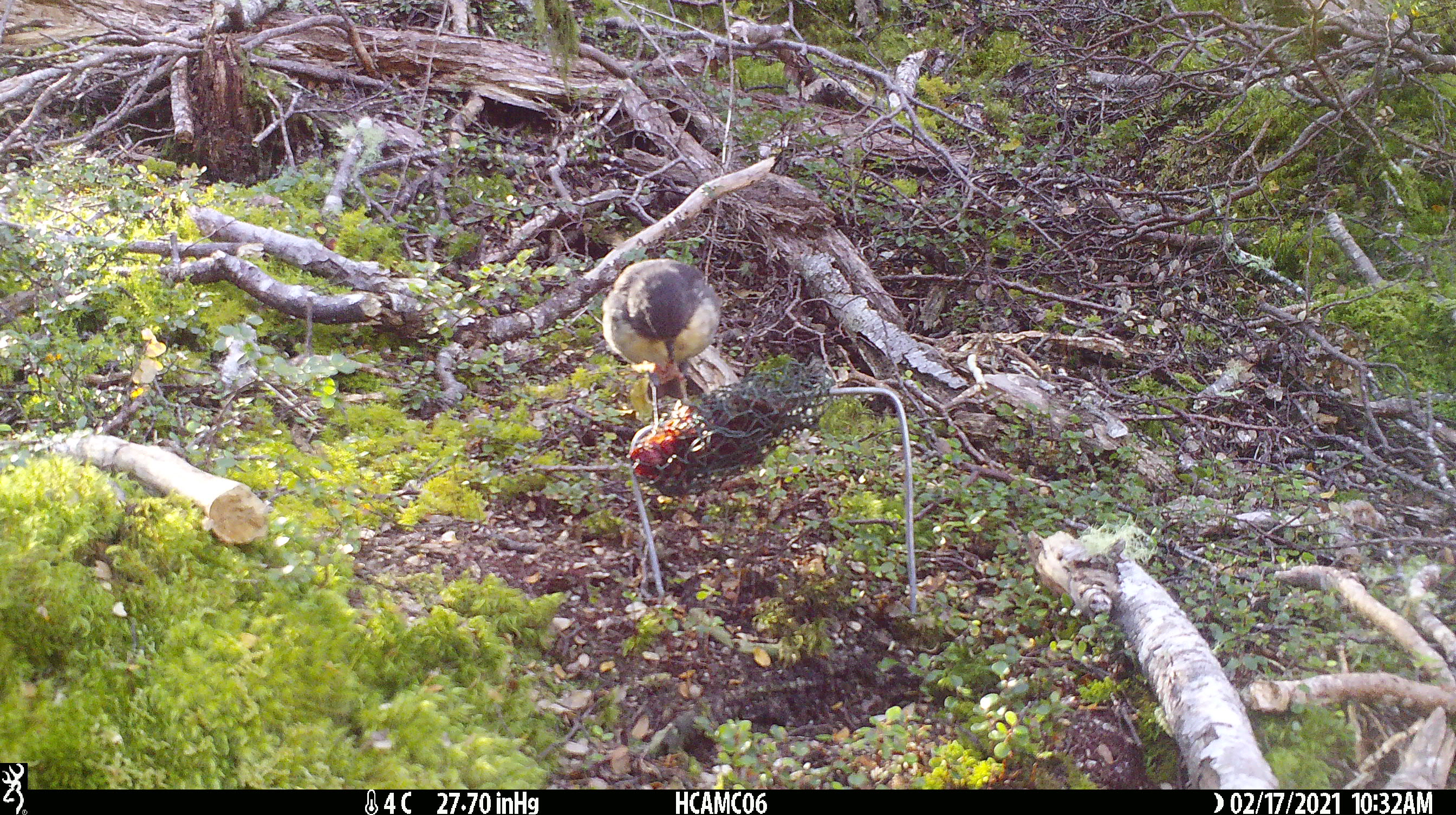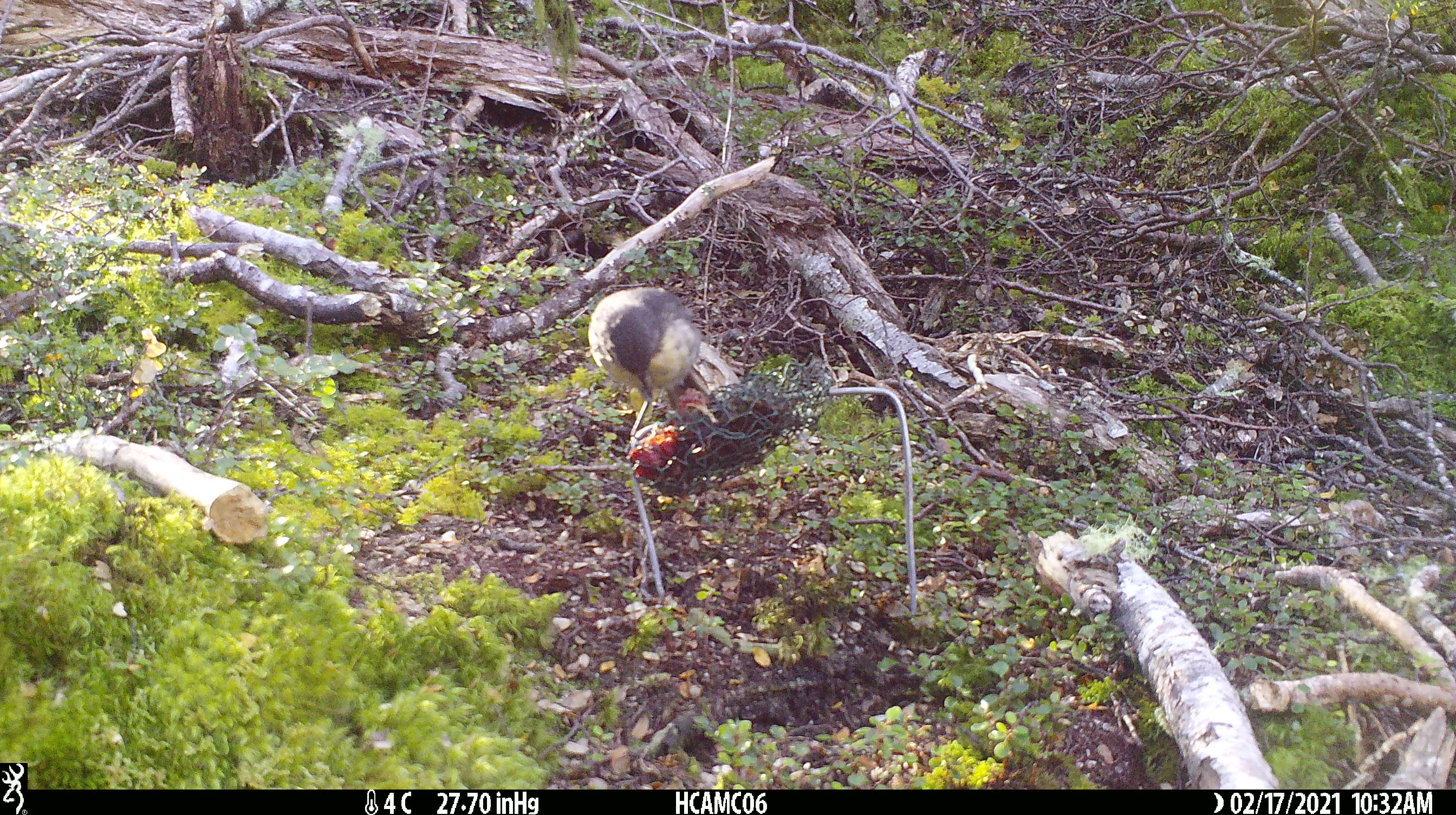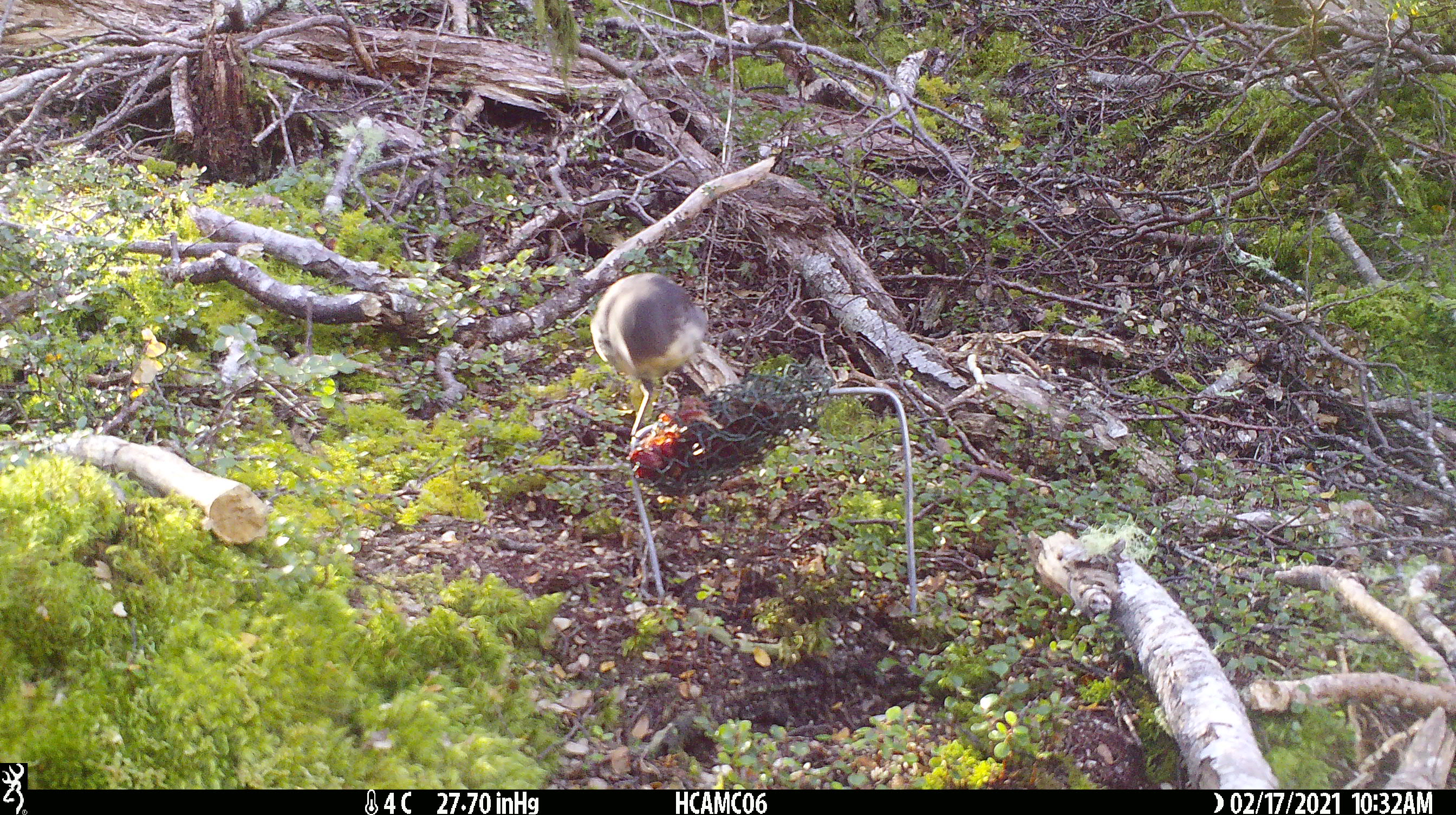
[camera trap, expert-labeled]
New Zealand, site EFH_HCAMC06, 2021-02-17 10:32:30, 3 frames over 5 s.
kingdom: Animalia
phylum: Chordata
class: Aves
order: Passeriformes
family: Petroicidae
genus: Petroica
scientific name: Petroica australis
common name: new zealand robin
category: robin